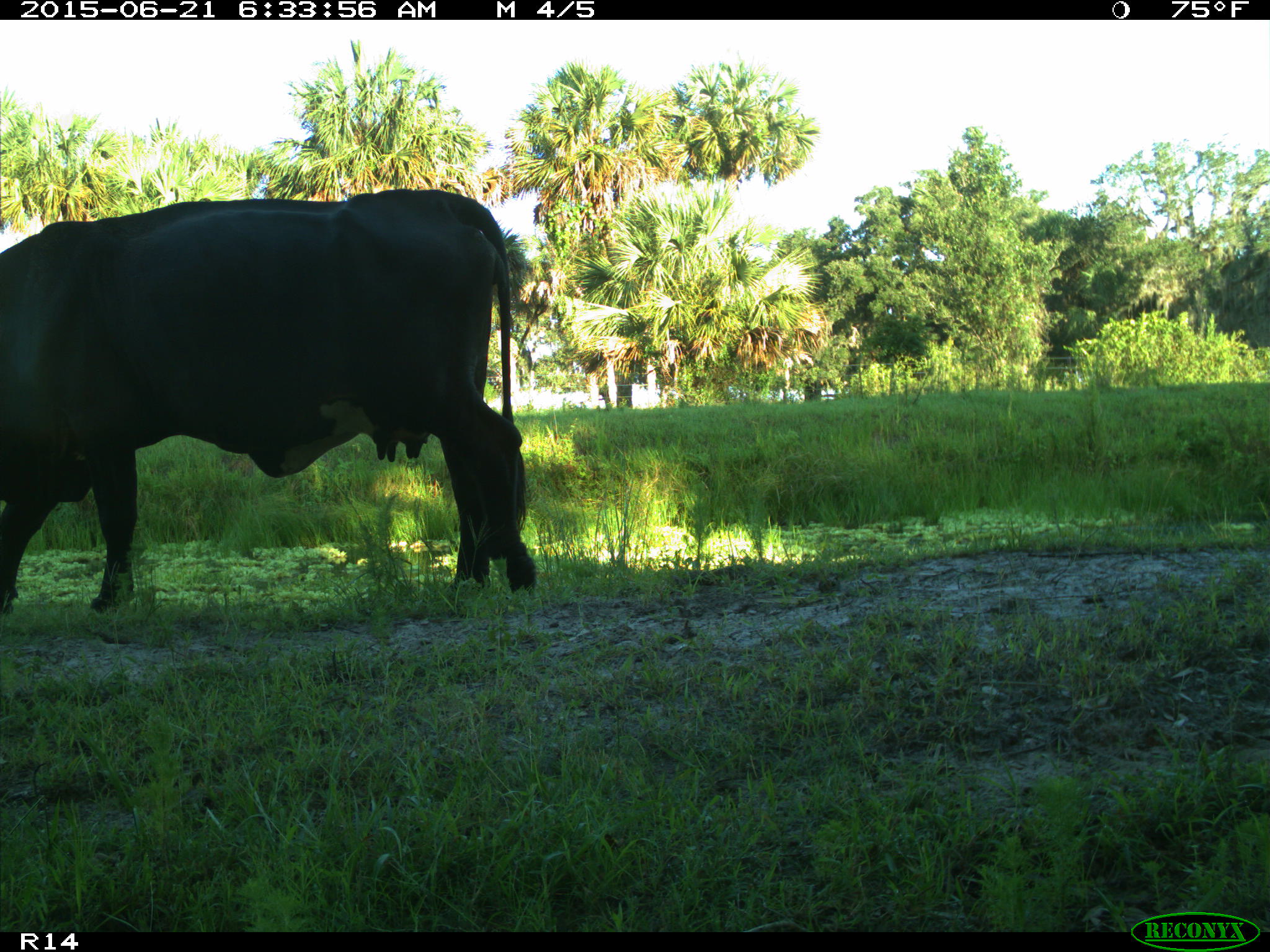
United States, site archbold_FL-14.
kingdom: Animalia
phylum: Chordata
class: Mammalia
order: Artiodactyla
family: Bovidae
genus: Bos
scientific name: Bos taurus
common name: domestic cow